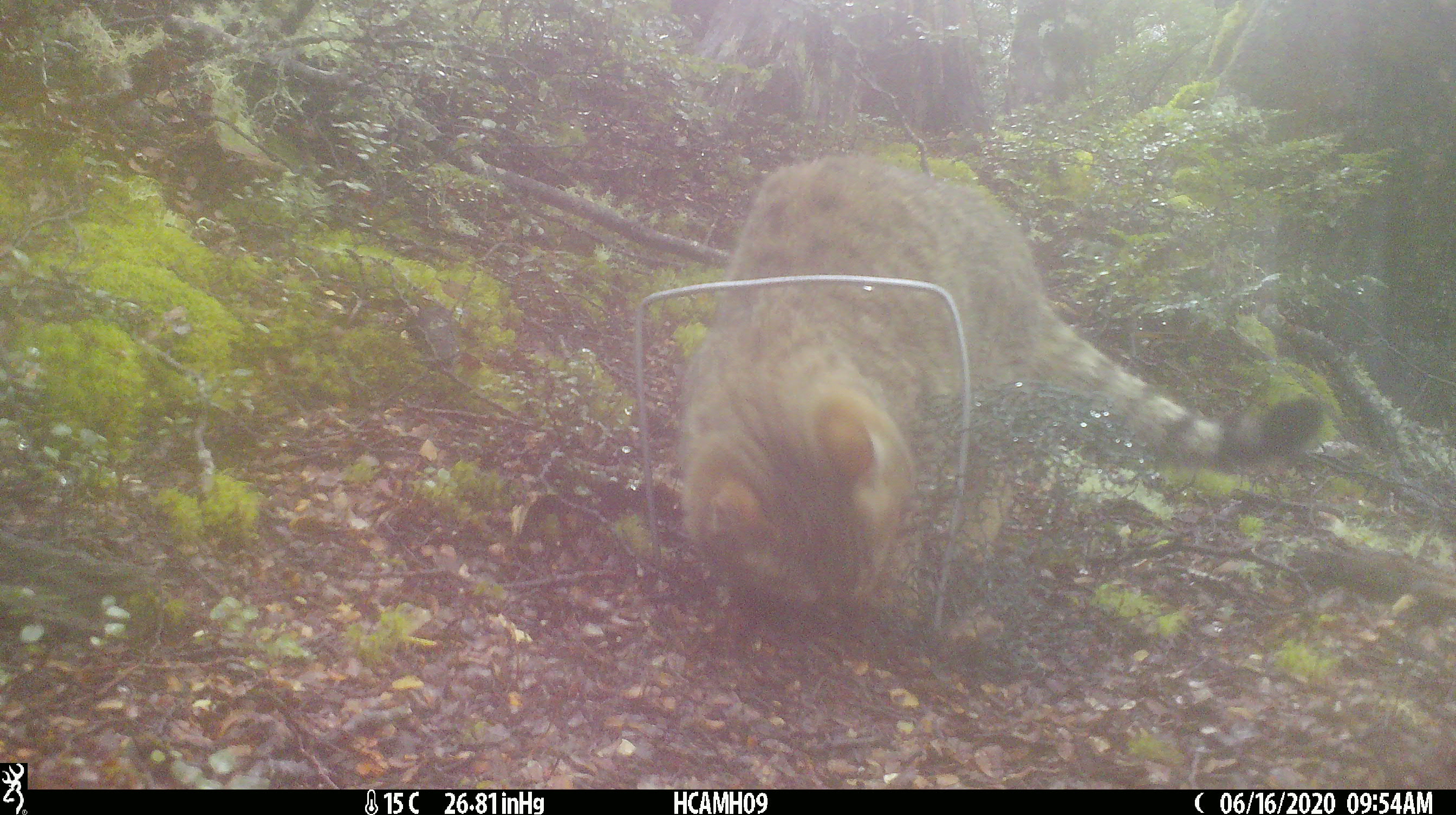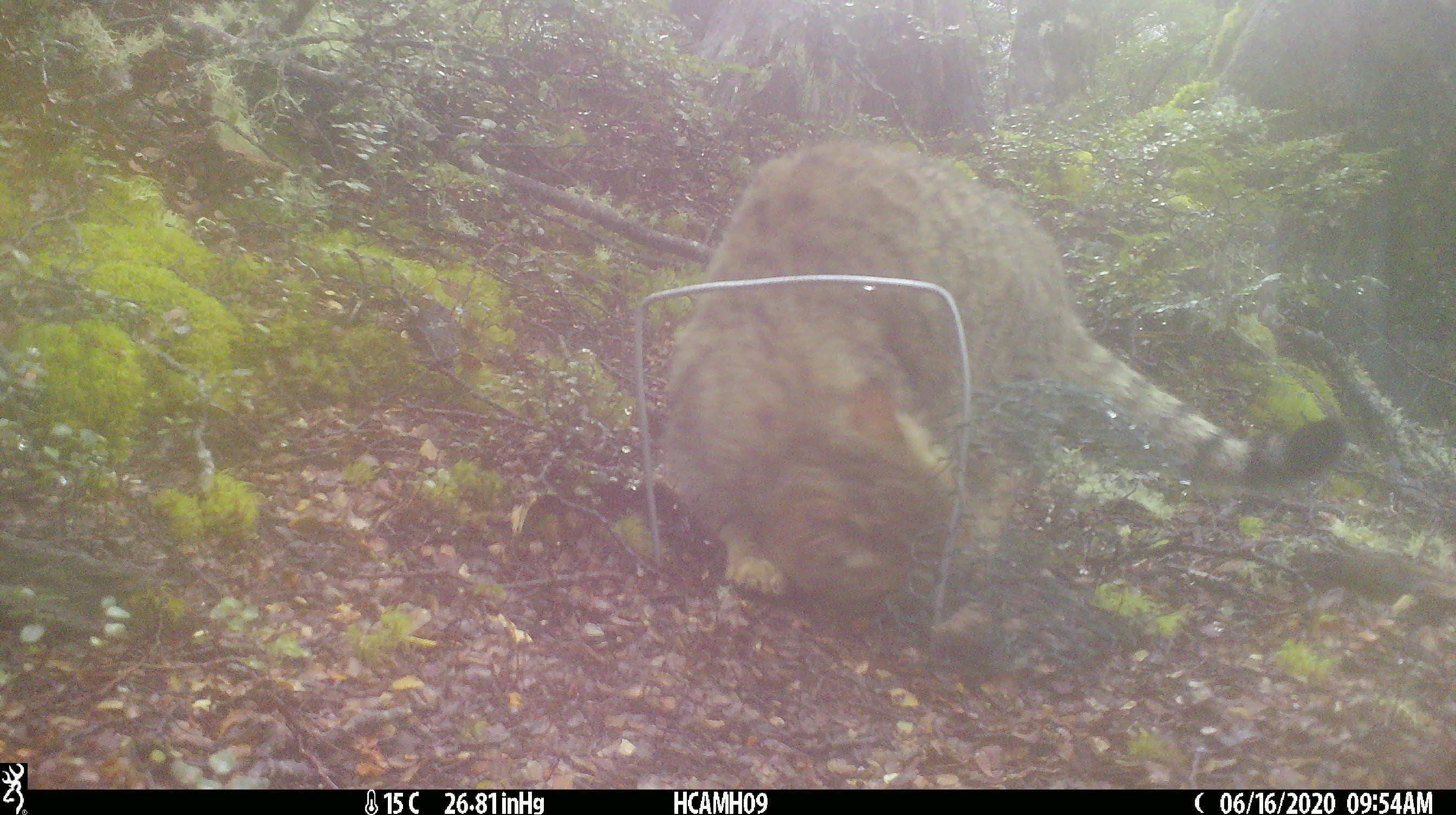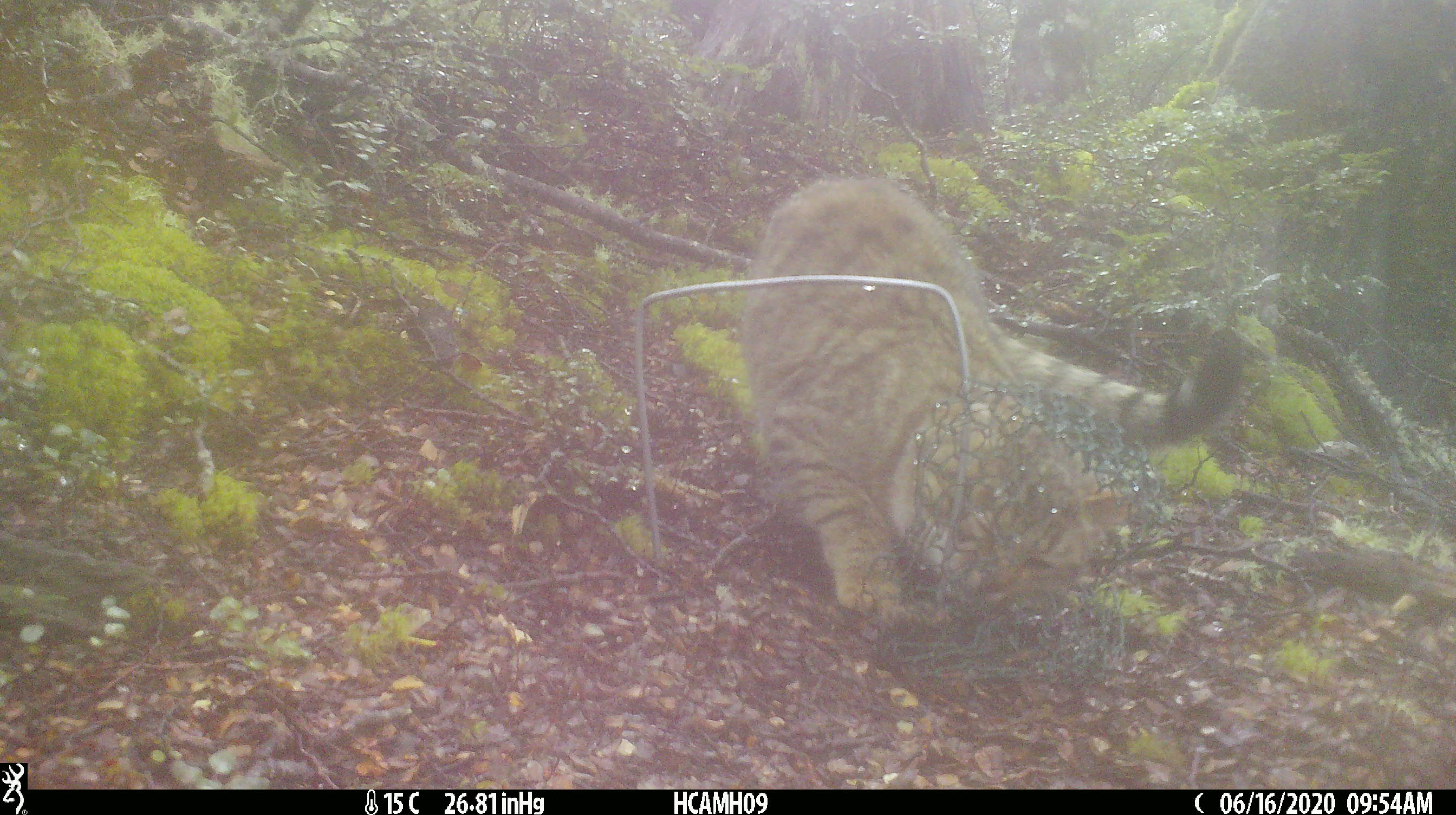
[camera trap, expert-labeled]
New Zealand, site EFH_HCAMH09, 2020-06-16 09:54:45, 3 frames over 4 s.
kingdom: Animalia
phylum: Chordata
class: Mammalia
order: Carnivora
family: Felidae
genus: Felis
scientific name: Felis catus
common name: domestic cat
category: cat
Cat (domestic cat) (Felis catus).